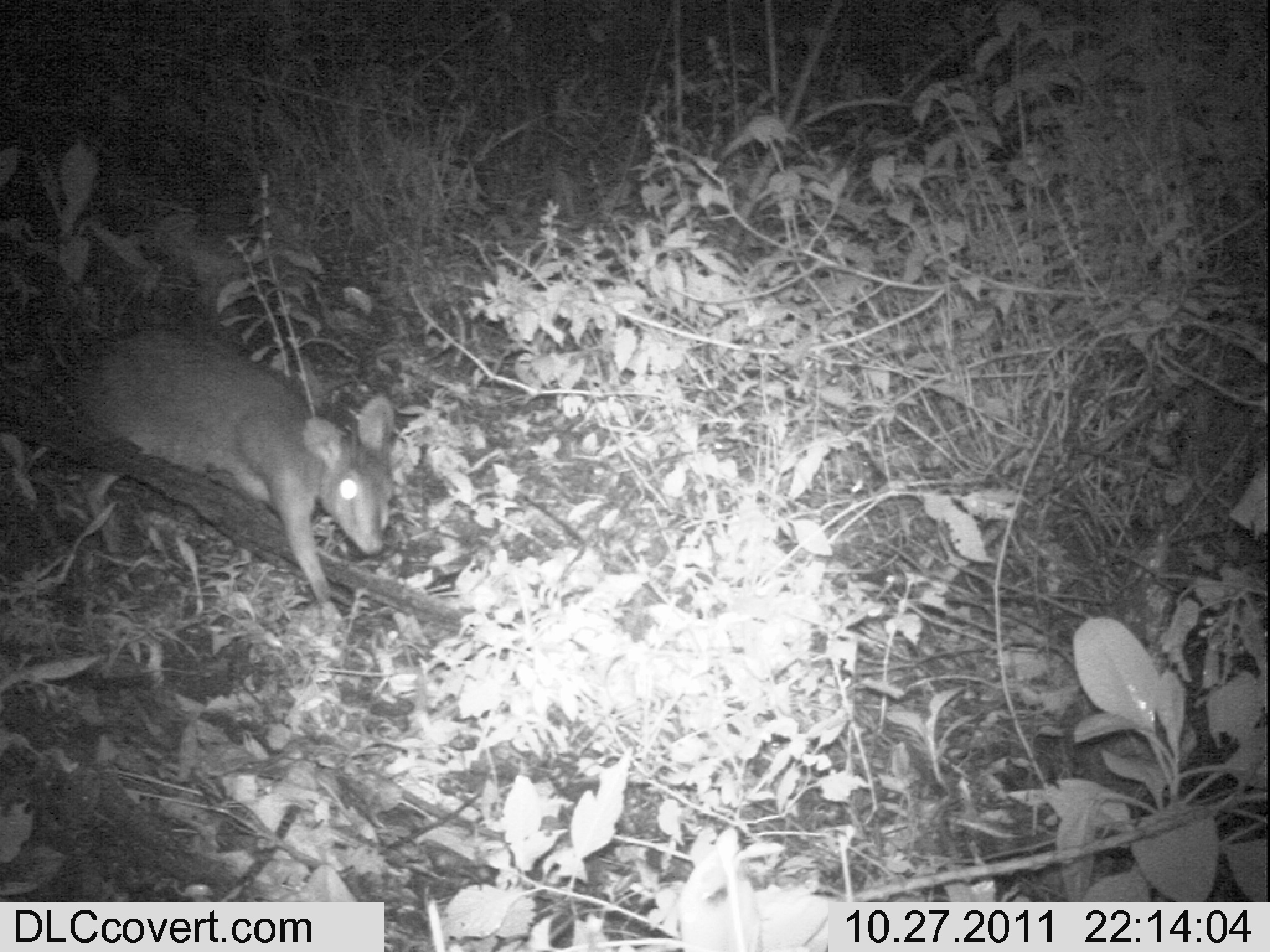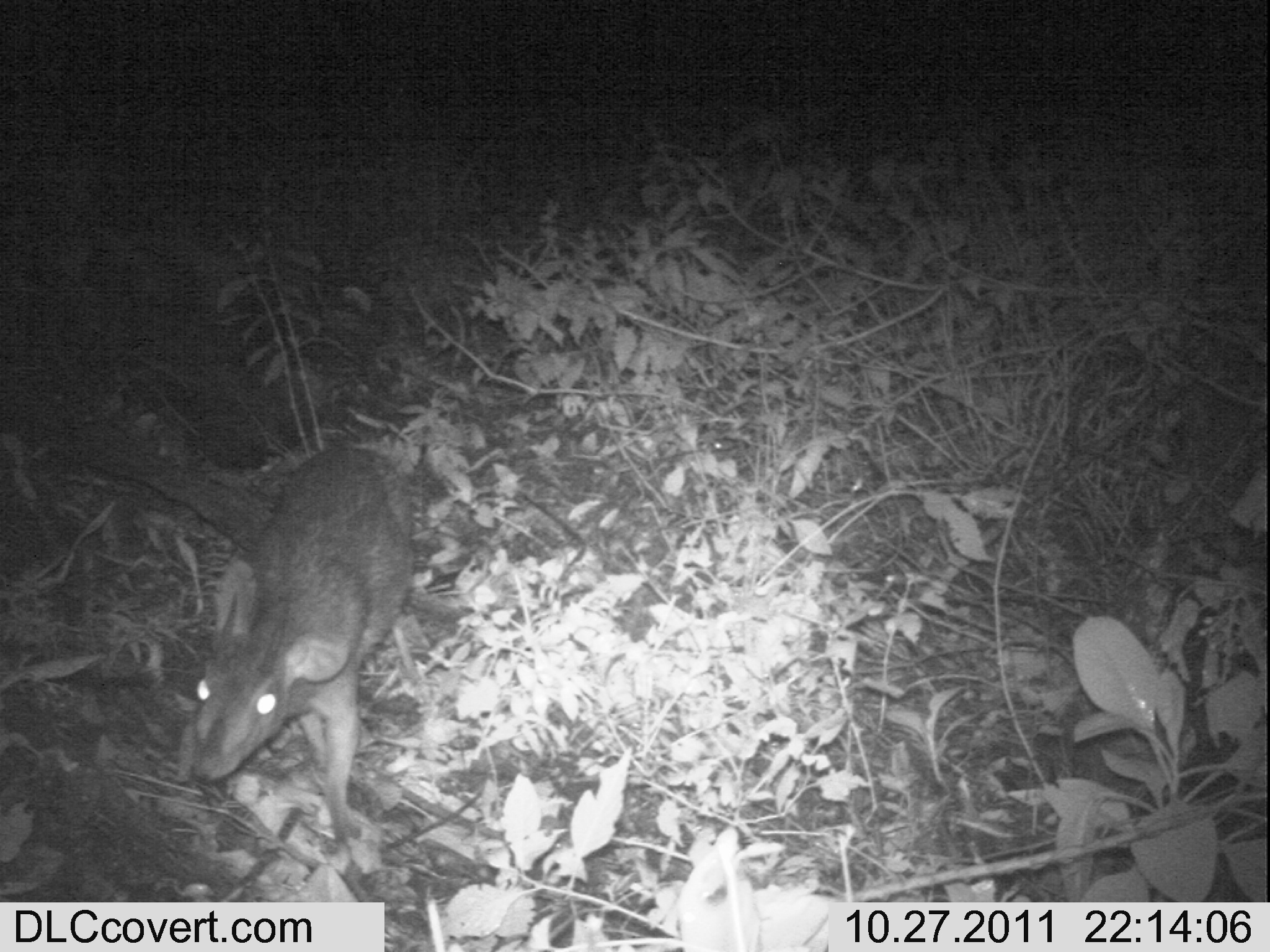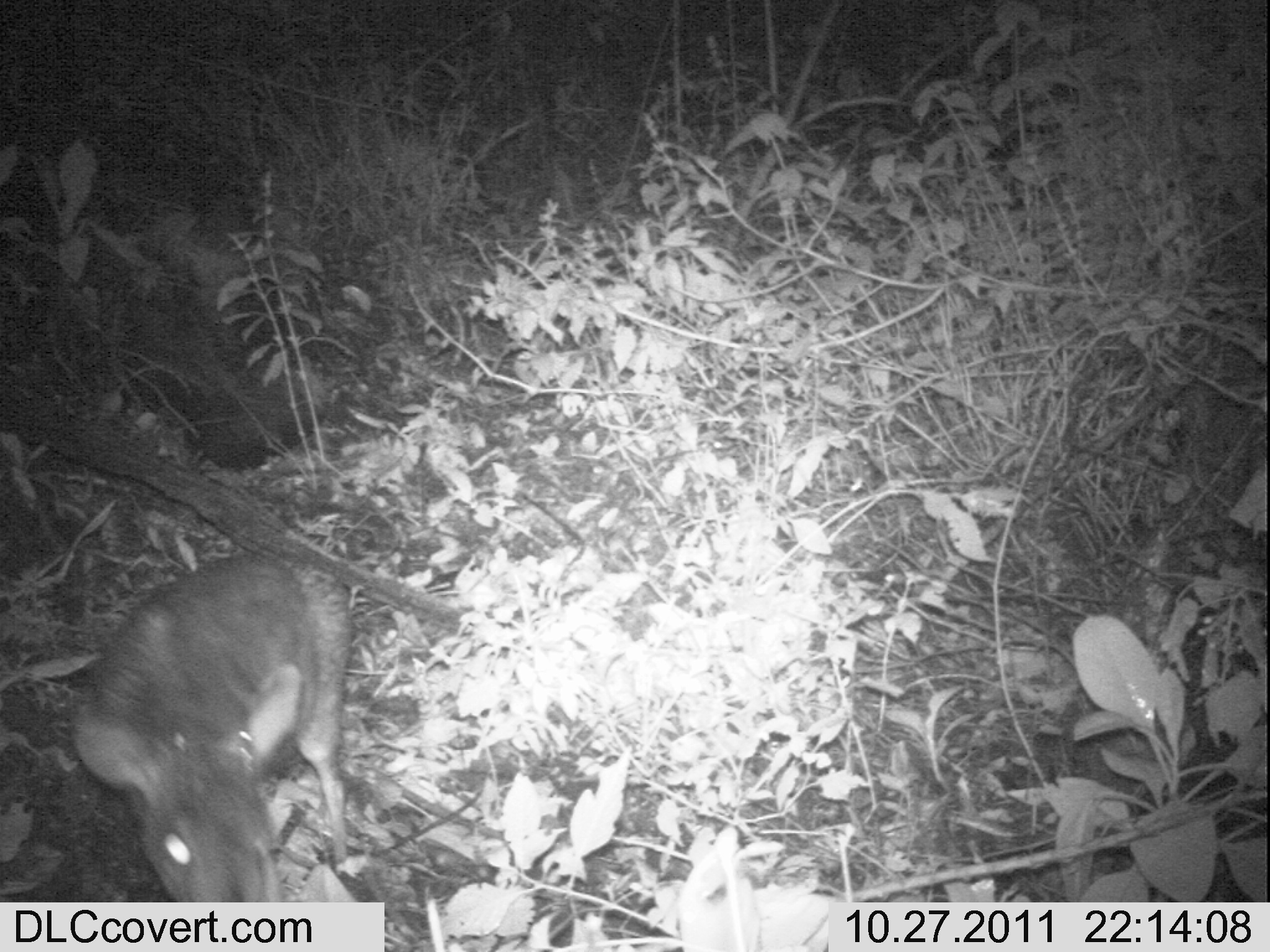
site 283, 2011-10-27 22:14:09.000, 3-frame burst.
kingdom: Animalia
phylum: Chordata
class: Mammalia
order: Artiodactyla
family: Bovidae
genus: Nesotragus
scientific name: Nesotragus moschatus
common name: suni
Nesotragus moschatus (suni), count 1.